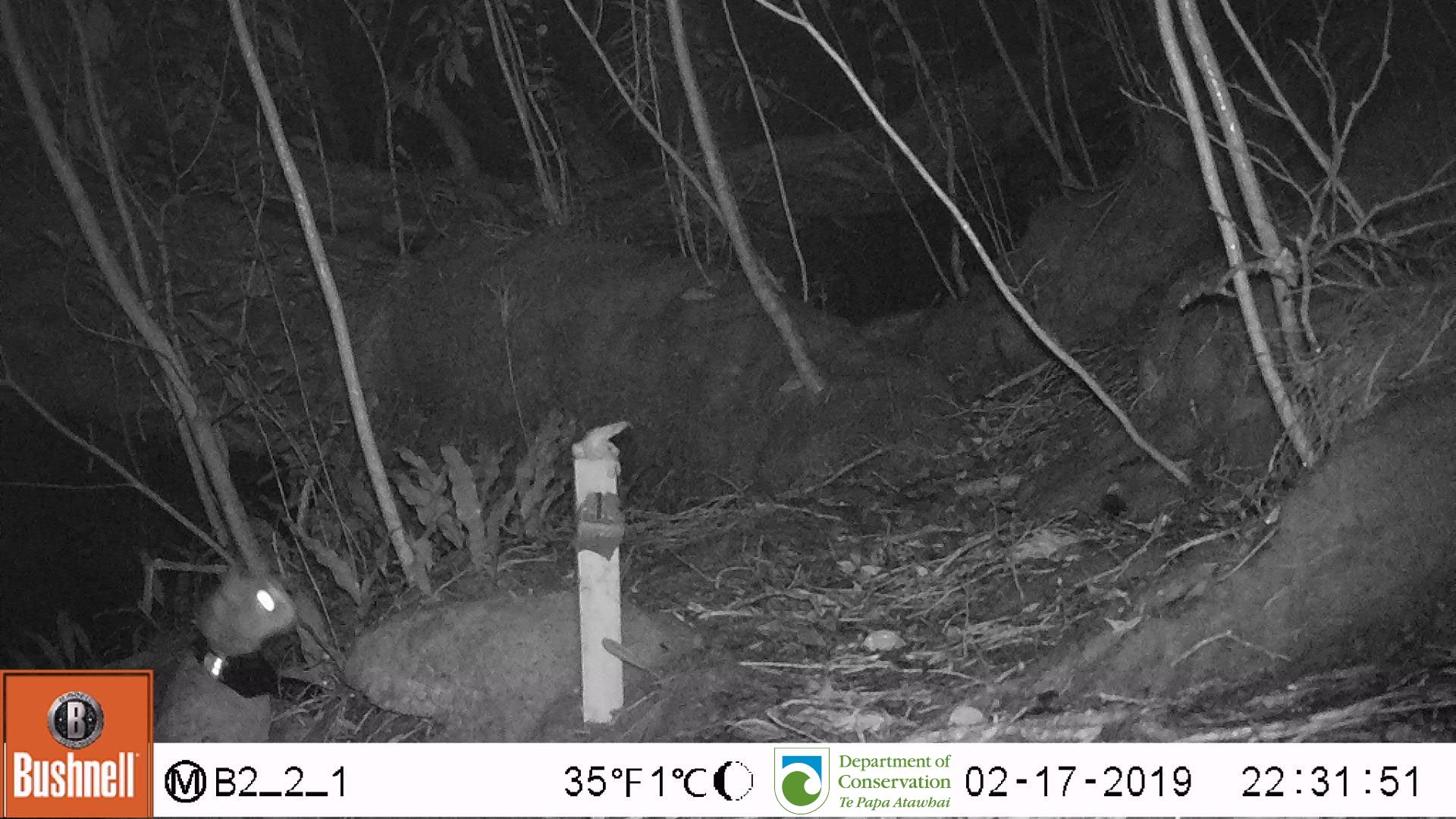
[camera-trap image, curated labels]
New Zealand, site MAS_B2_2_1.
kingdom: Animalia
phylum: Chordata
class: Mammalia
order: Carnivora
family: Felidae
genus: Felis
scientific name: Felis catus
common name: domestic cat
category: cat